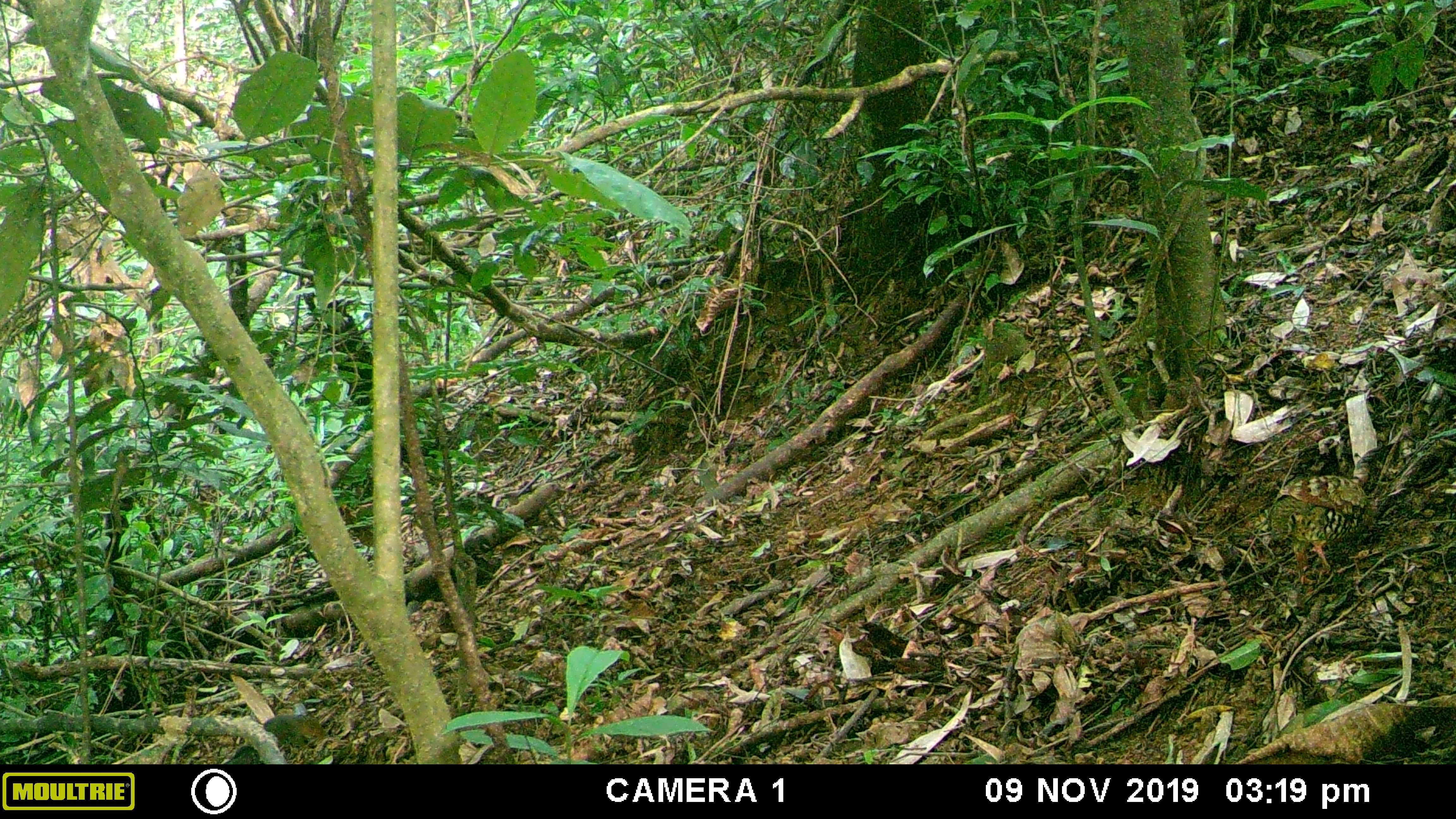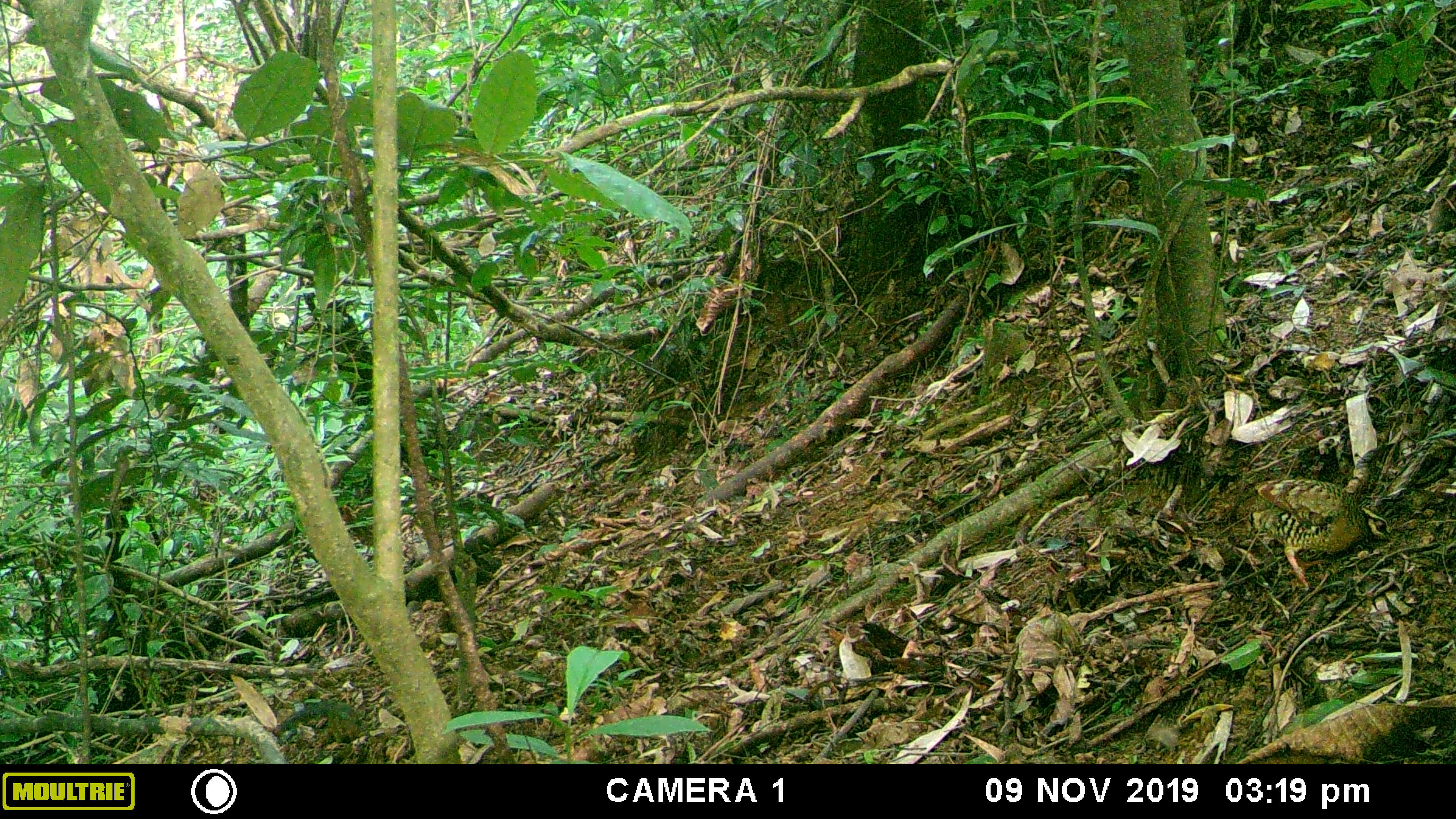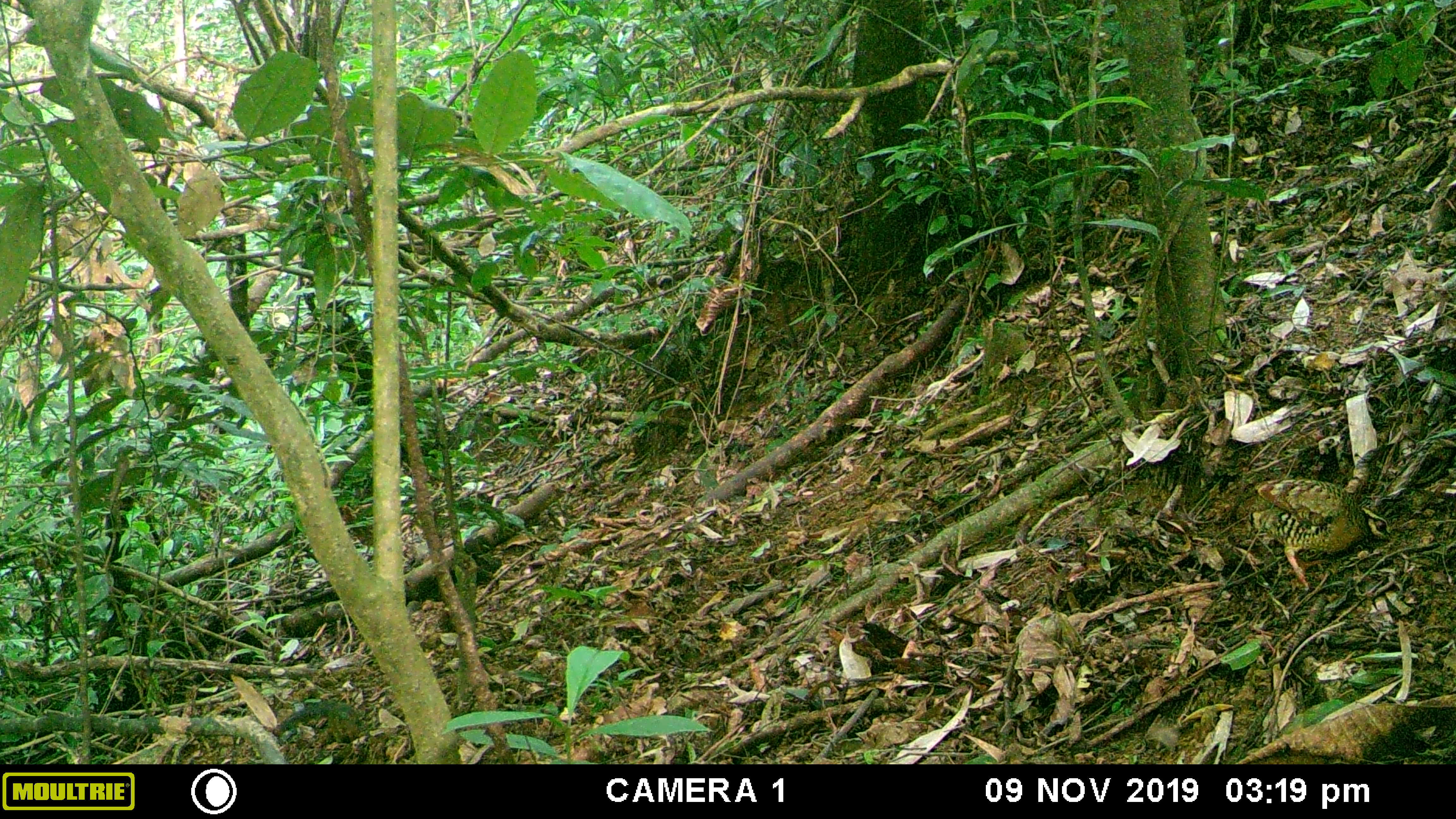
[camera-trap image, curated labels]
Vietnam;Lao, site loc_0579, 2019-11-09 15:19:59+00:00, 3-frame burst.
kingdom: Animalia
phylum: Chordata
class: Aves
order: Galliformes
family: Phasianidae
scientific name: Phasianidae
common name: partridge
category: unidentified partridge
Unidentified partridge (partridge) (Phasianidae). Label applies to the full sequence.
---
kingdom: Animalia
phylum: Chordata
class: Mammalia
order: Rodentia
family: Sciuridae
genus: Dremomys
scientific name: Dremomys rufigenis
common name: red-cheeked squirrel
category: red cheeked squirrel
Red cheeked squirrel (red-cheeked squirrel) (Dremomys rufigenis). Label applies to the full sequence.